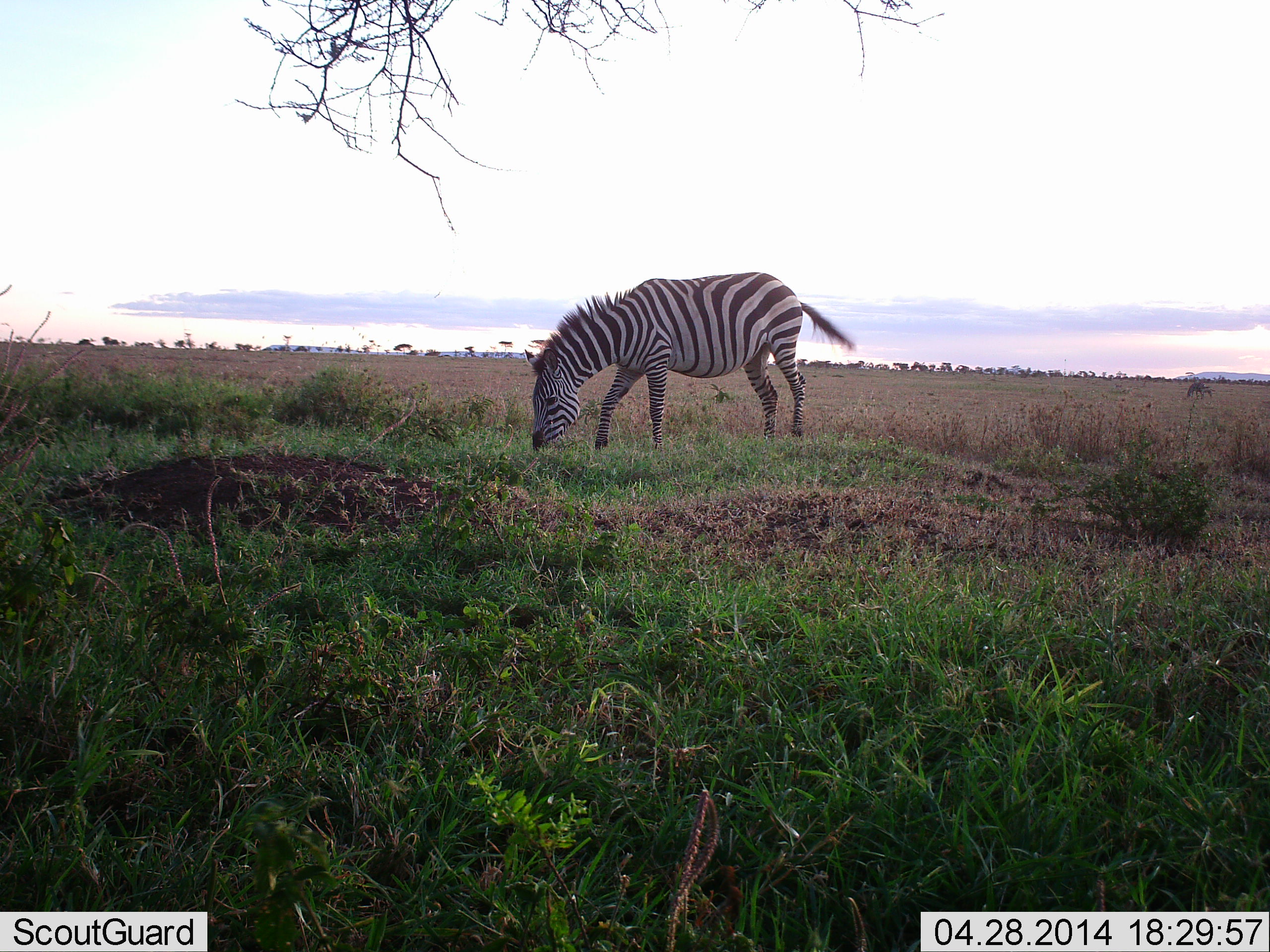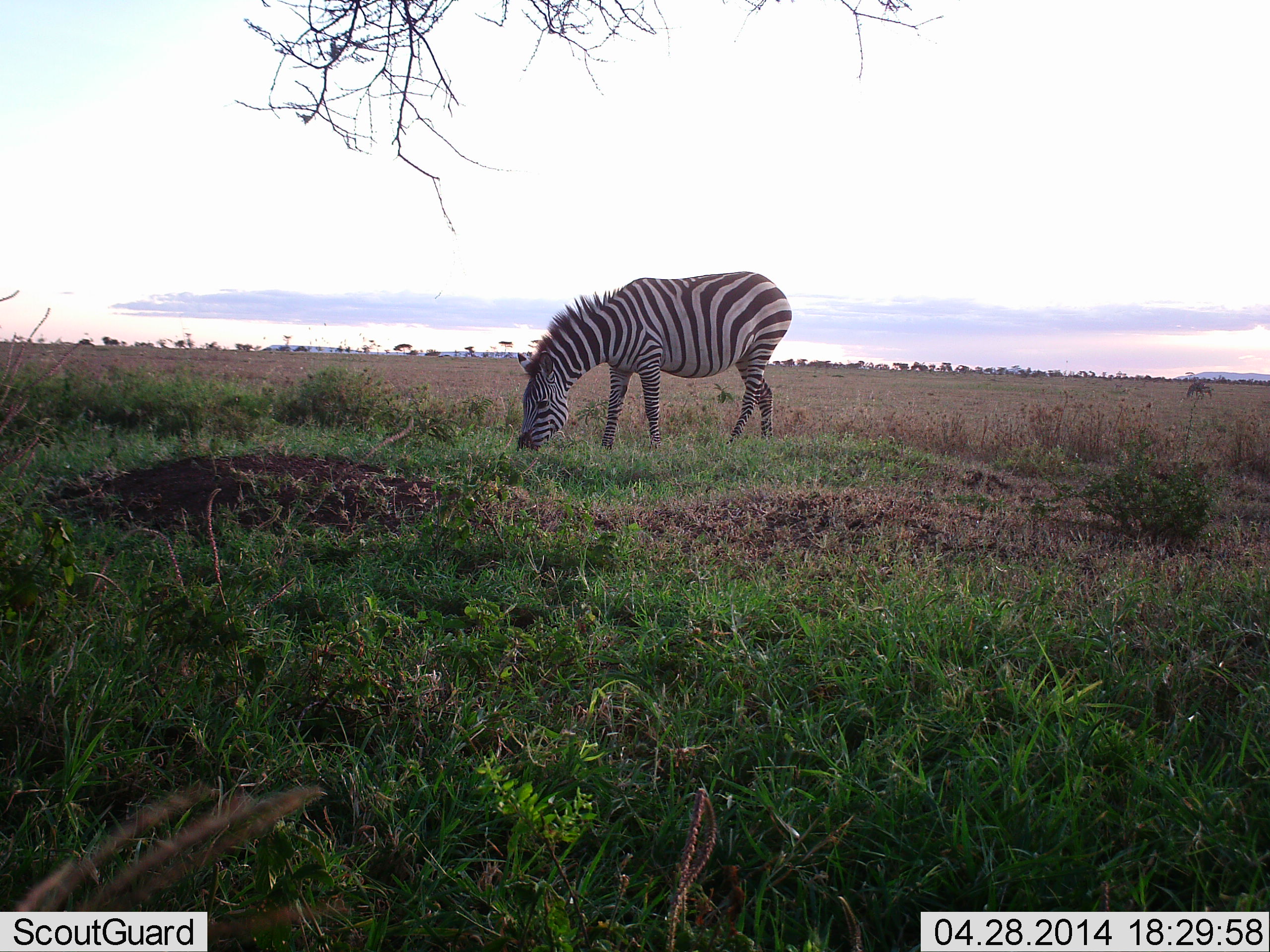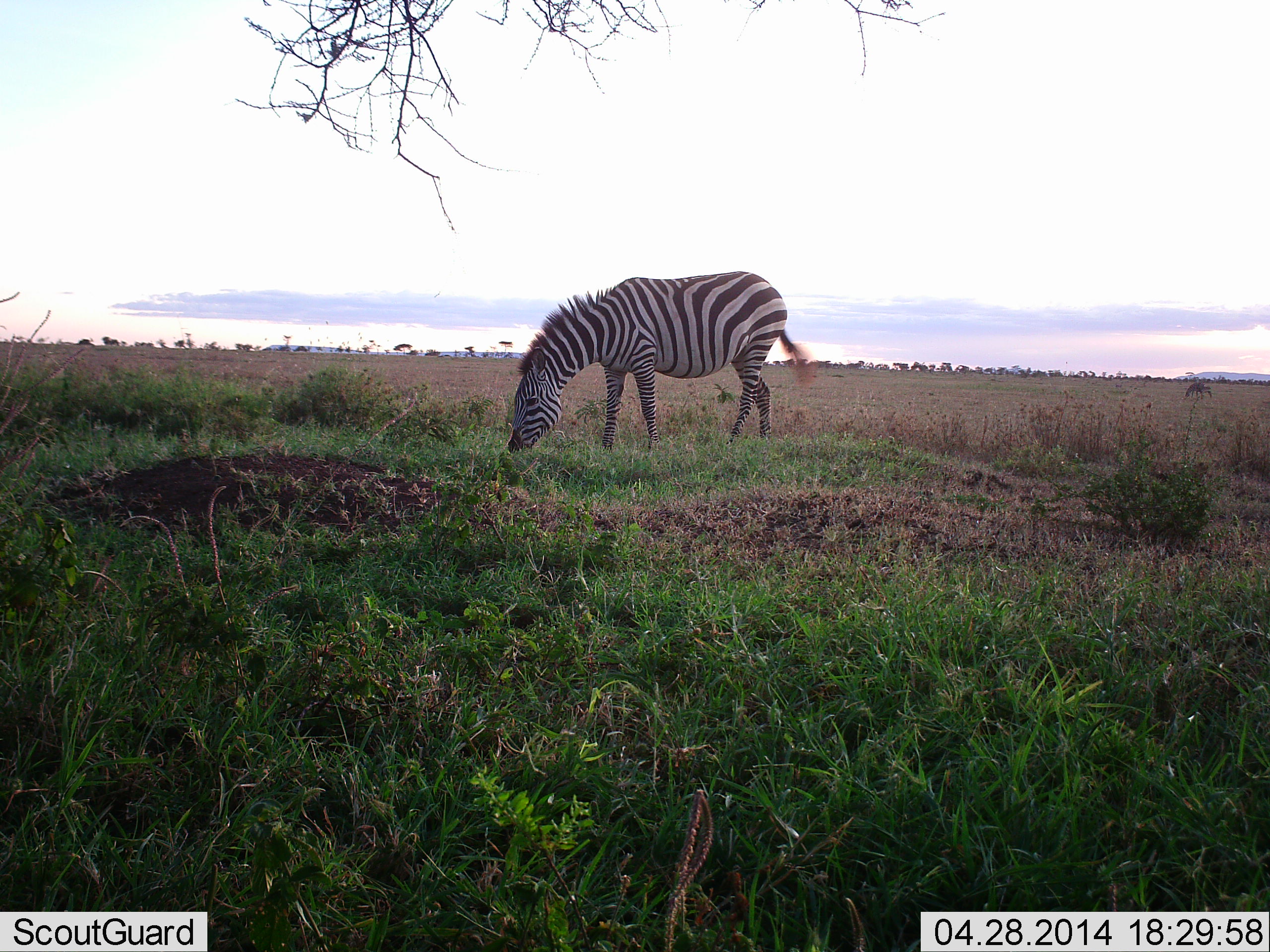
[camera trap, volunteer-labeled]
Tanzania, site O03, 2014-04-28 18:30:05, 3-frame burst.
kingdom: Animalia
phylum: Chordata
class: Mammalia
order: Perissodactyla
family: Equidae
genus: Equus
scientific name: Equus quagga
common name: plains zebra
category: zebra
Zebra (plains zebra) (Equus quagga), count 1. Behavior (volunteer vote fractions): standing 10%, resting 0%, moving 10%, interacting 0%. Young present (vote fraction): 0%. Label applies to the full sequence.